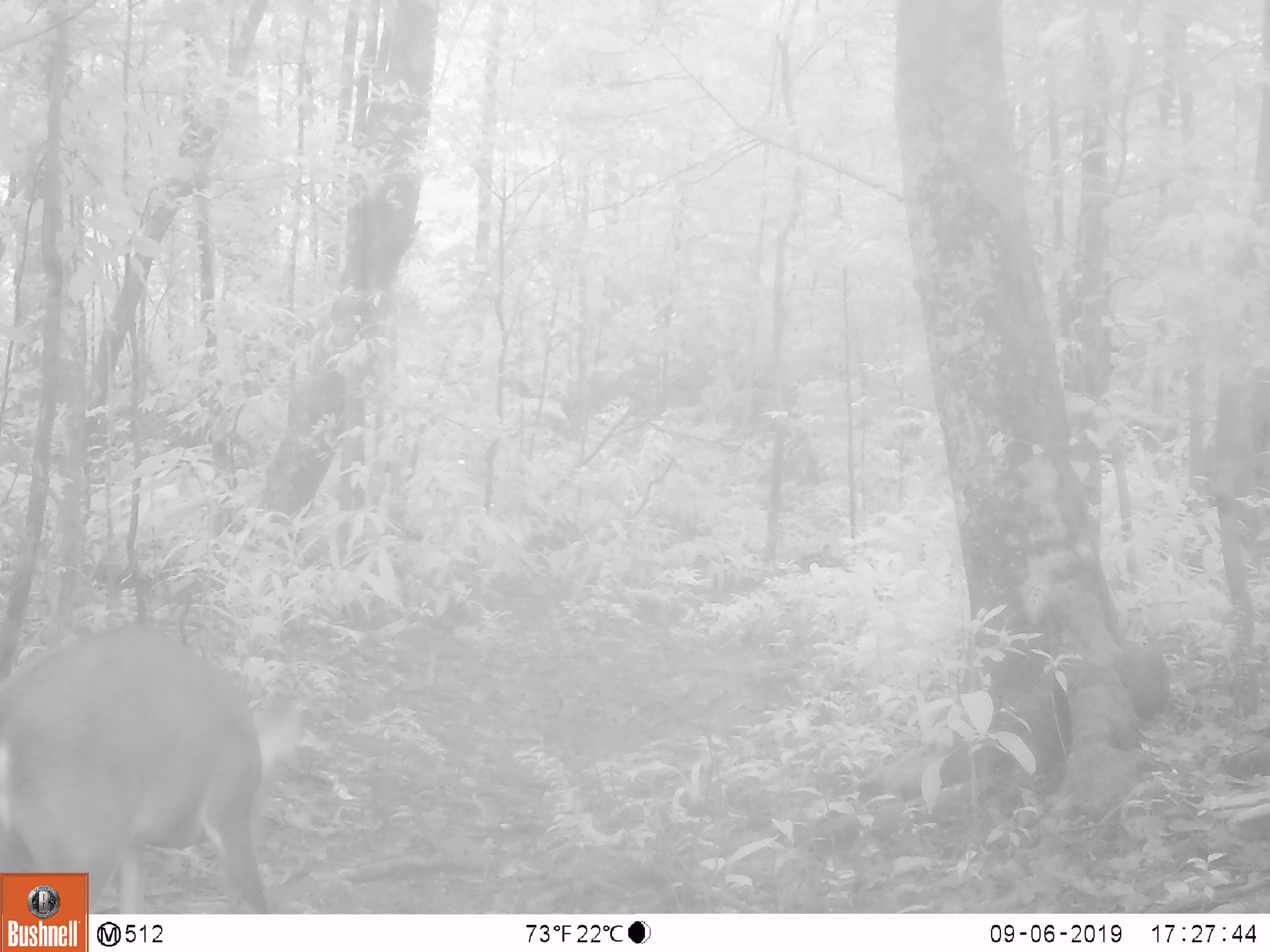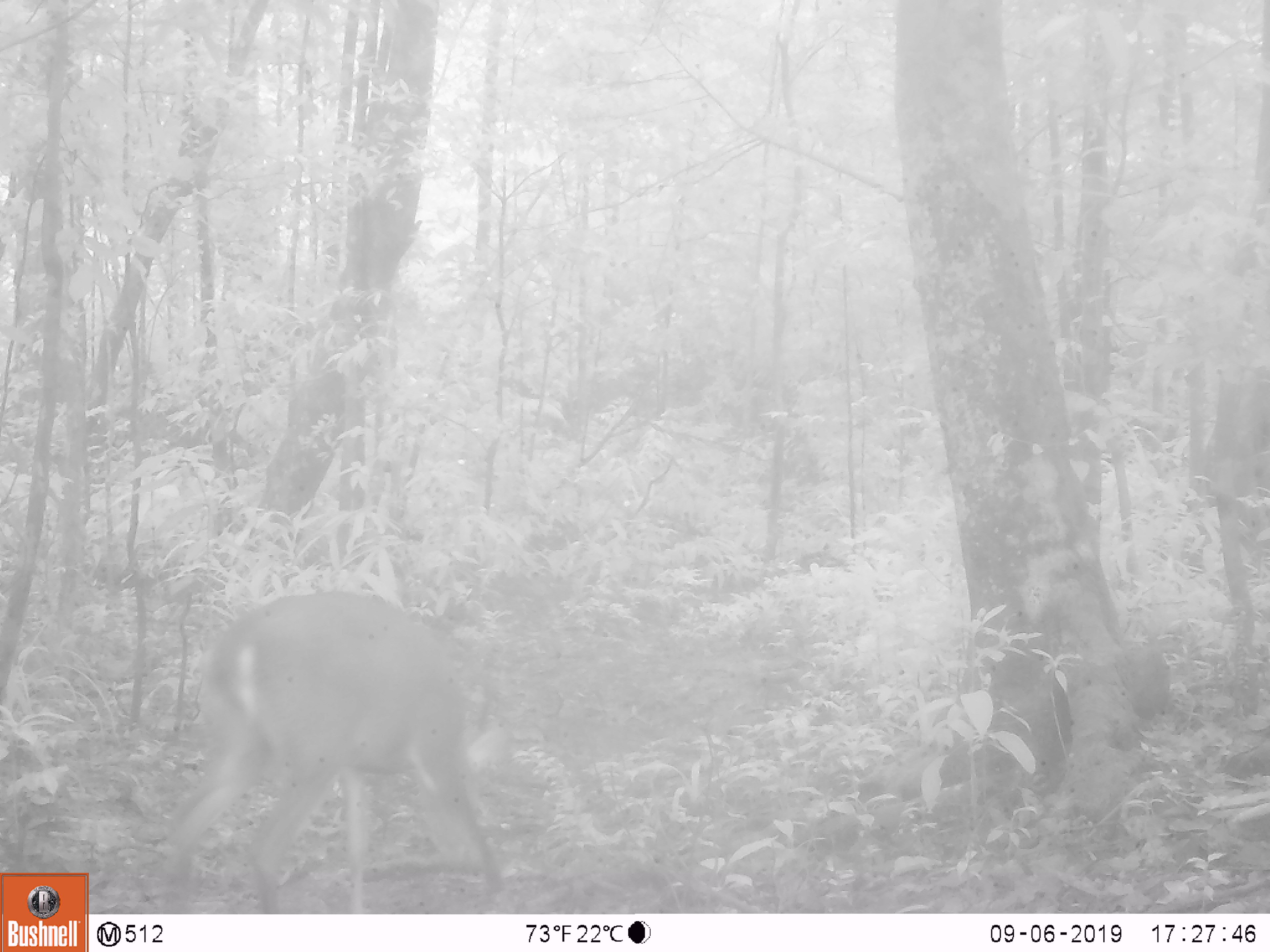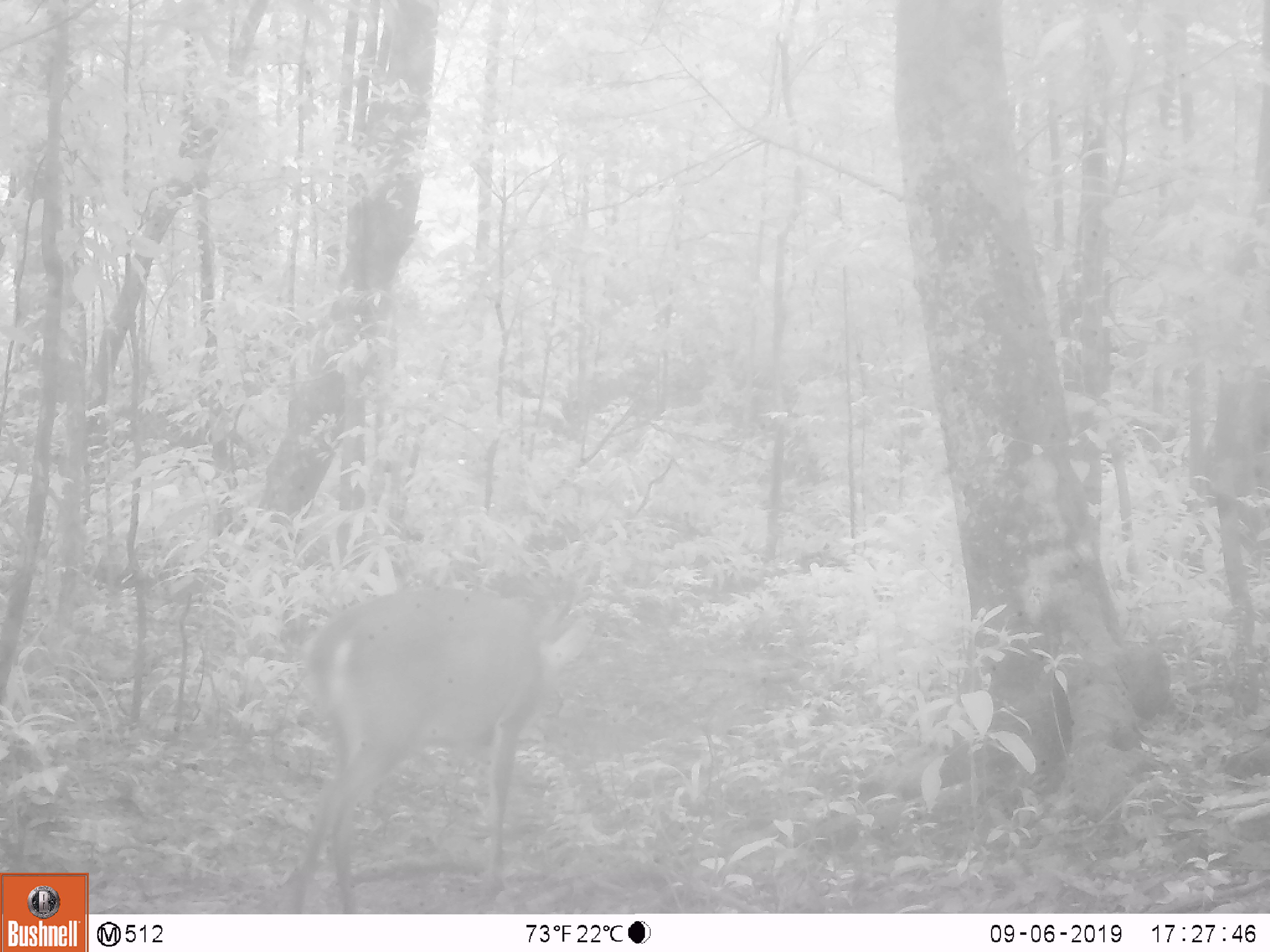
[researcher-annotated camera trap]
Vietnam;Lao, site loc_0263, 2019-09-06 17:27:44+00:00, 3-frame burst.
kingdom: Animalia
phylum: Chordata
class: Mammalia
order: Artiodactyla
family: Cervidae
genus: Muntiacus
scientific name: Muntiacus vuquangensis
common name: large-antlered muntjac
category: large antlered muntjac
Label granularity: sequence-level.